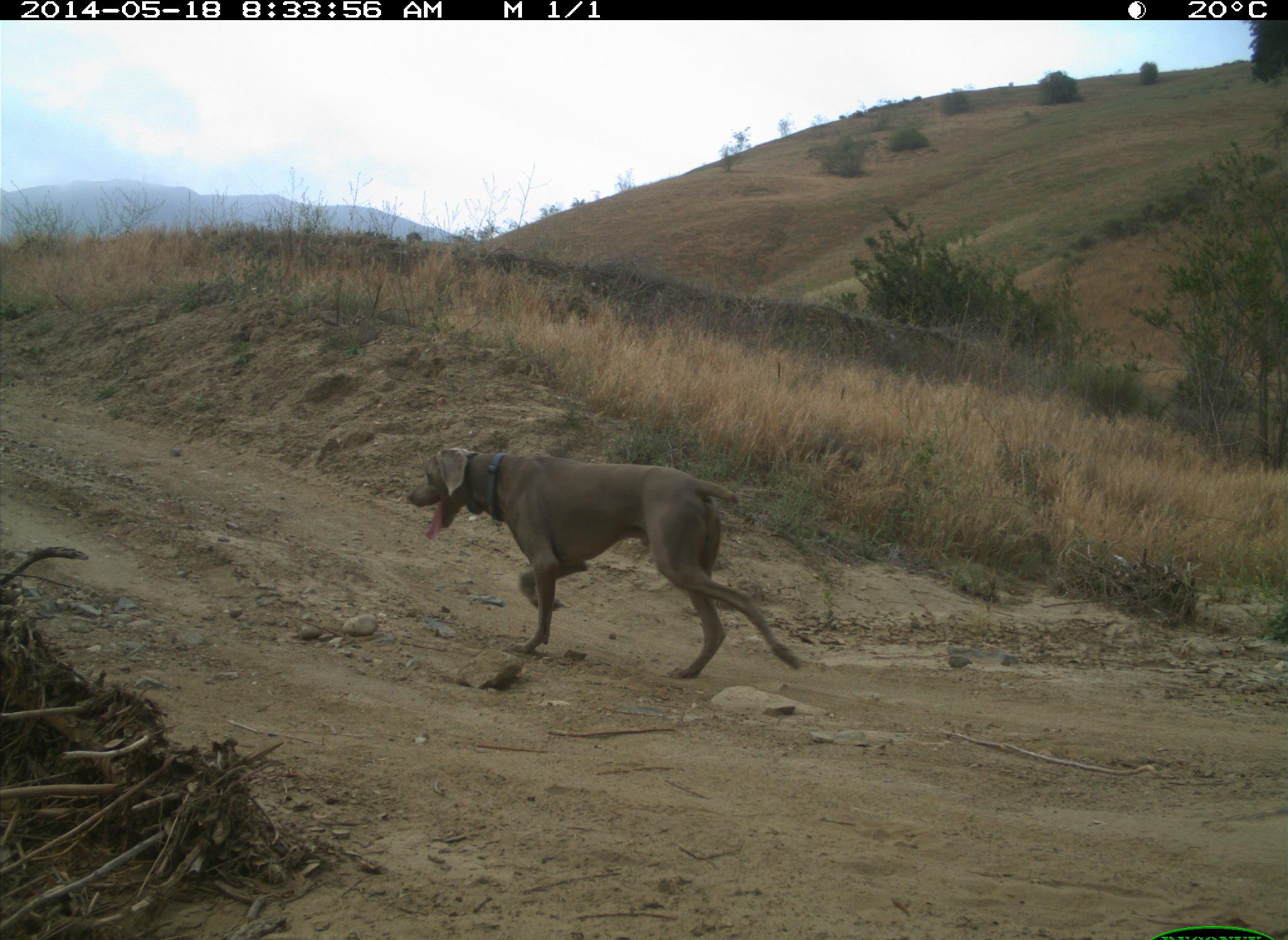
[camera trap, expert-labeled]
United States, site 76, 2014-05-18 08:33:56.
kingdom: Animalia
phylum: Chordata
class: Mammalia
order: Carnivora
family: Canidae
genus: Canis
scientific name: Canis familiaris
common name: domestic dog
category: dog